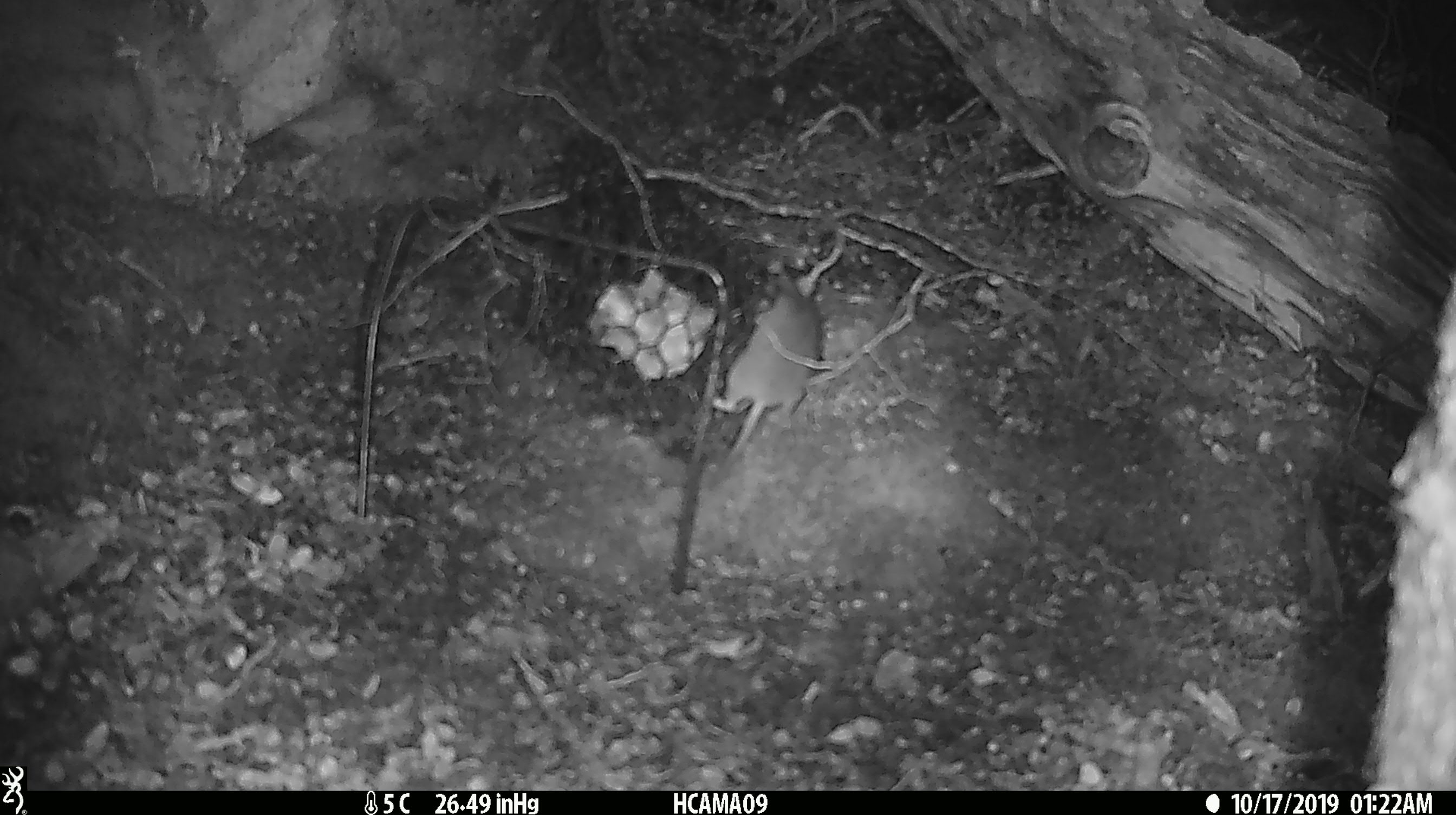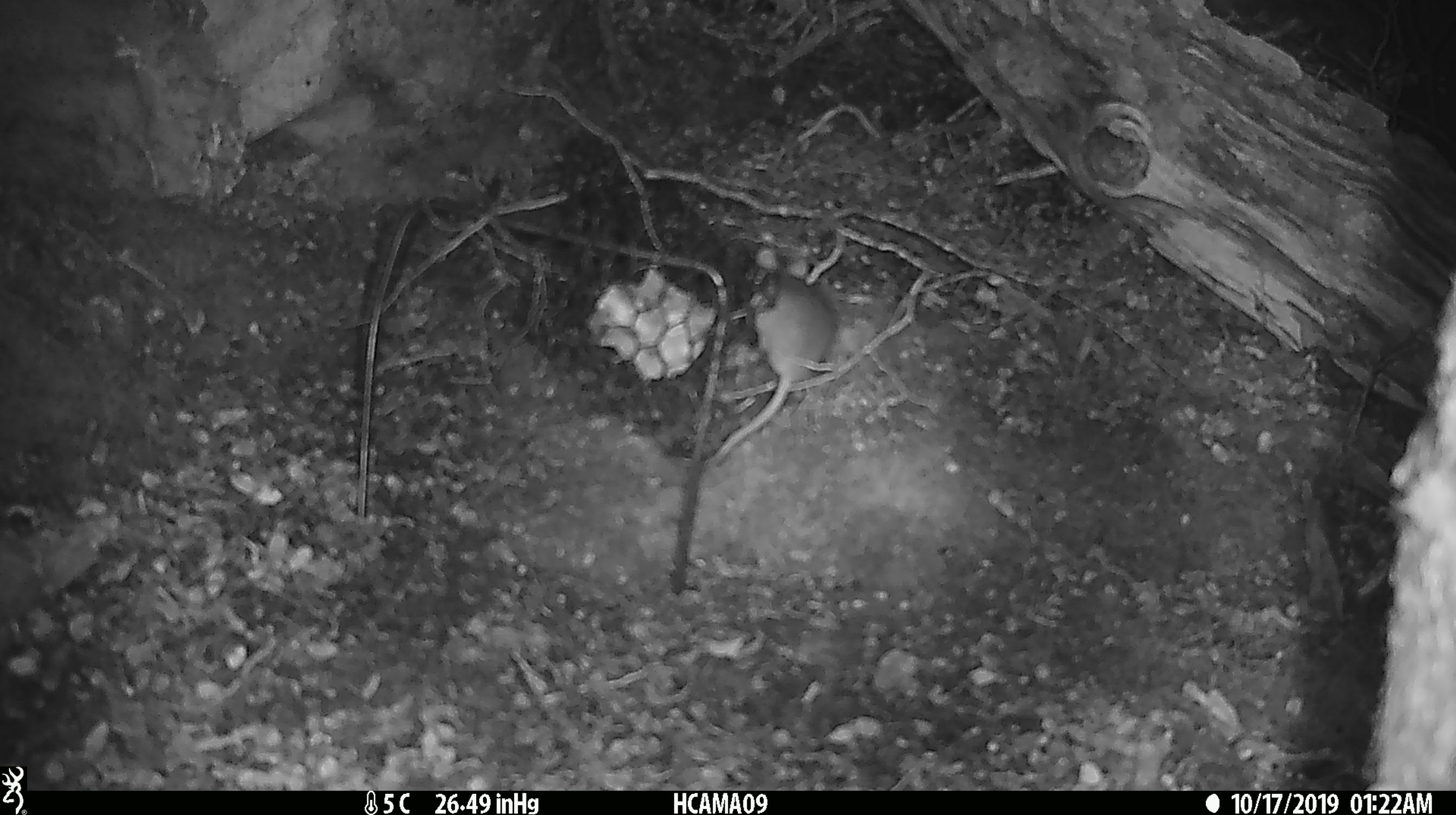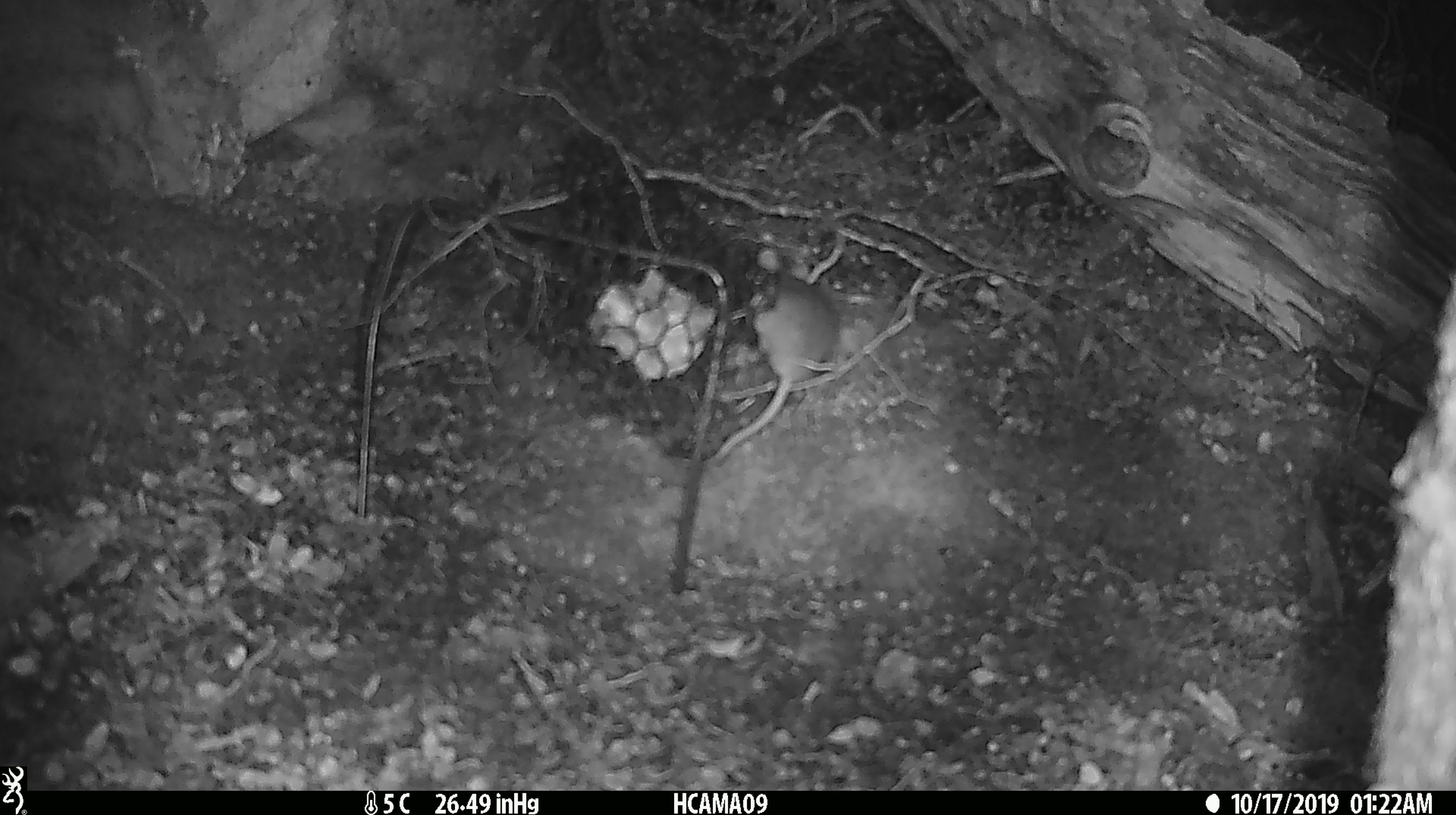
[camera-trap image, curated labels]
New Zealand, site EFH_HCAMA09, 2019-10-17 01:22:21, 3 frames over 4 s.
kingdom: Animalia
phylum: Chordata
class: Mammalia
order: Rodentia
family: Muridae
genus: Mus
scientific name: Mus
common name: mouse